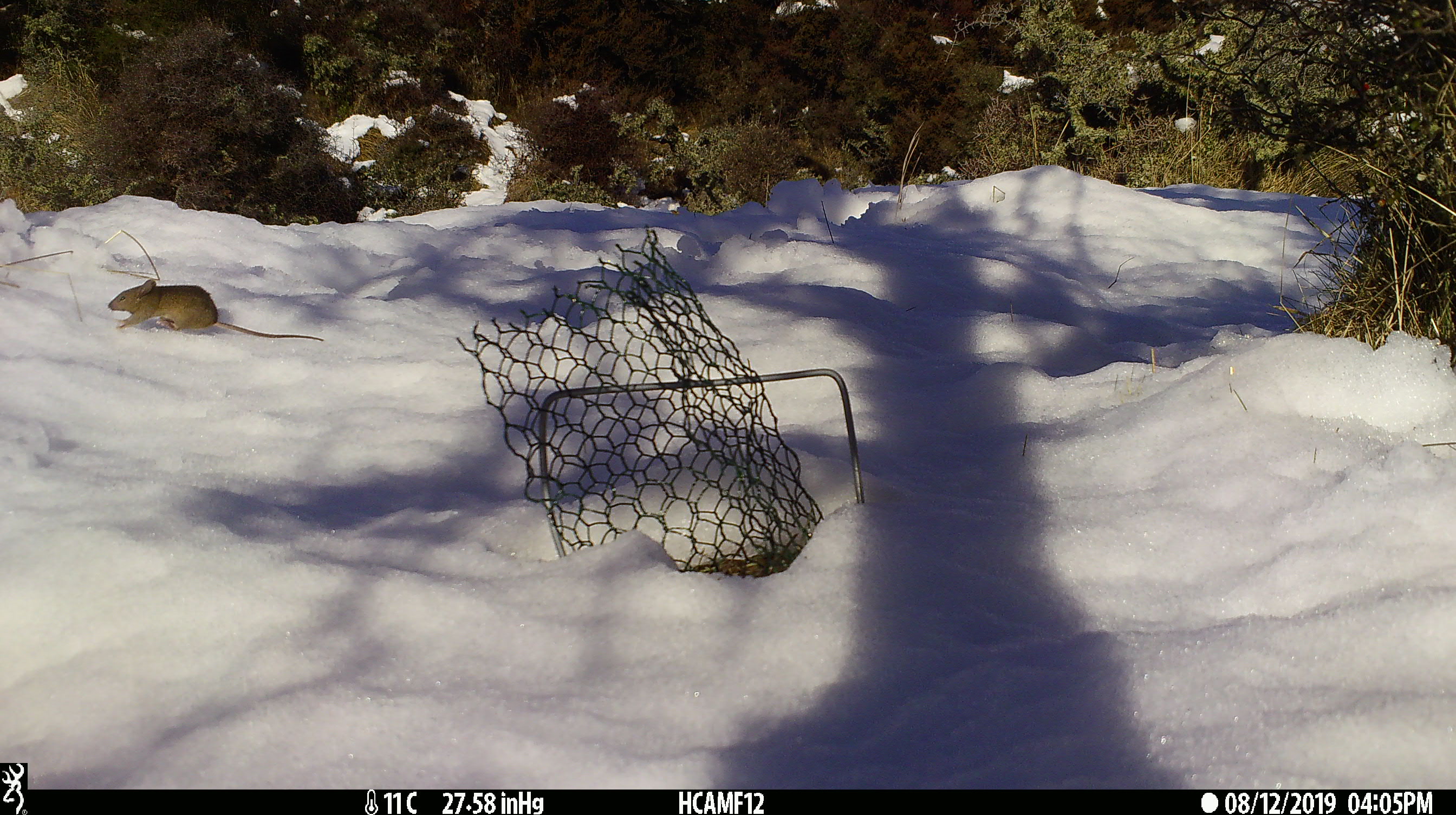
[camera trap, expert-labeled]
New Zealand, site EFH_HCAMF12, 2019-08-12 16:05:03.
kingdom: Animalia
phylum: Chordata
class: Mammalia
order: Rodentia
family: Muridae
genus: Mus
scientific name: Mus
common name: mouse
Mouse (Mus).